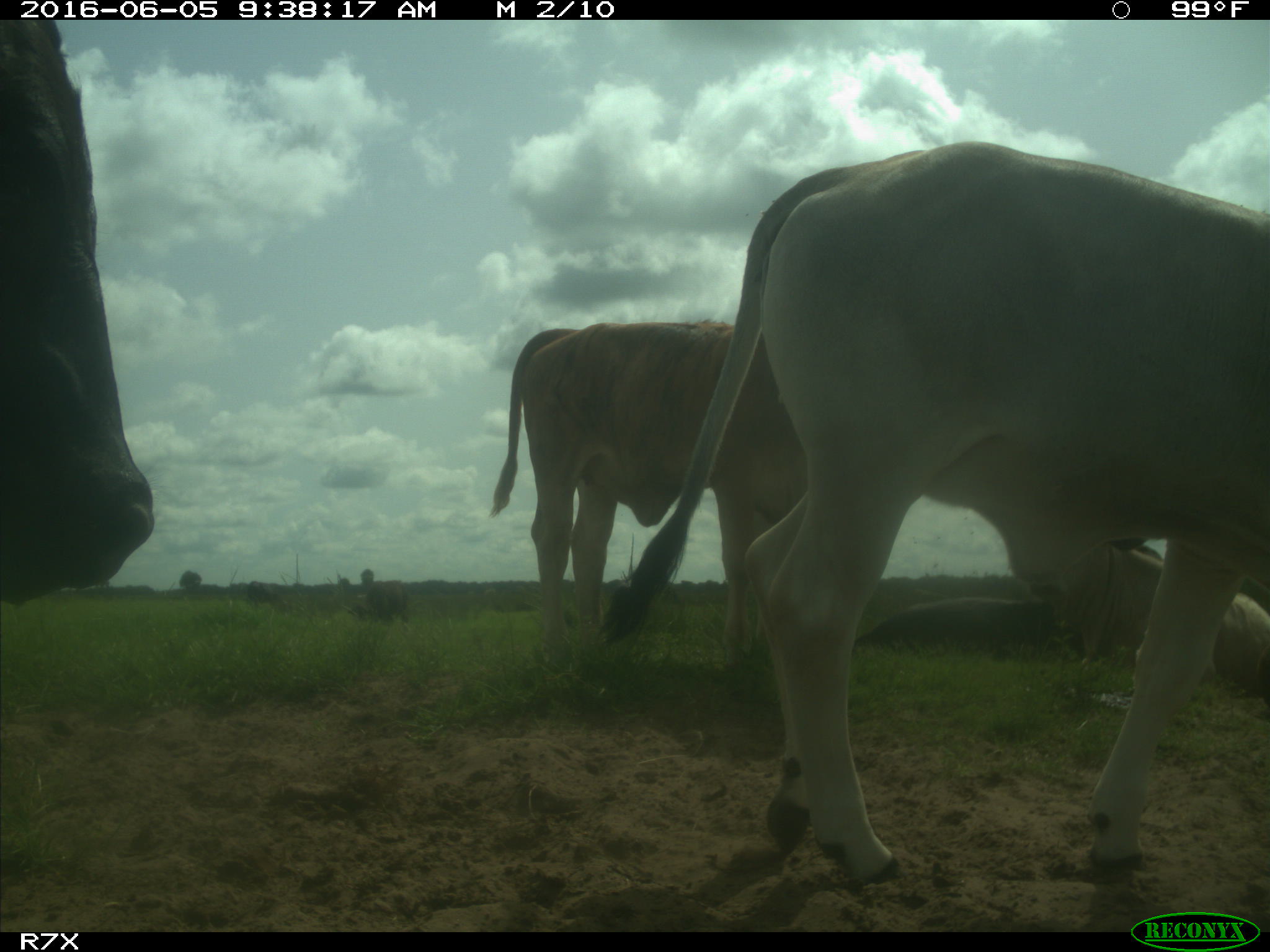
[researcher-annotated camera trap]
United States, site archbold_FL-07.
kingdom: Animalia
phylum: Chordata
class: Mammalia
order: Artiodactyla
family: Bovidae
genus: Bos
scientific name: Bos taurus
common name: domestic cow